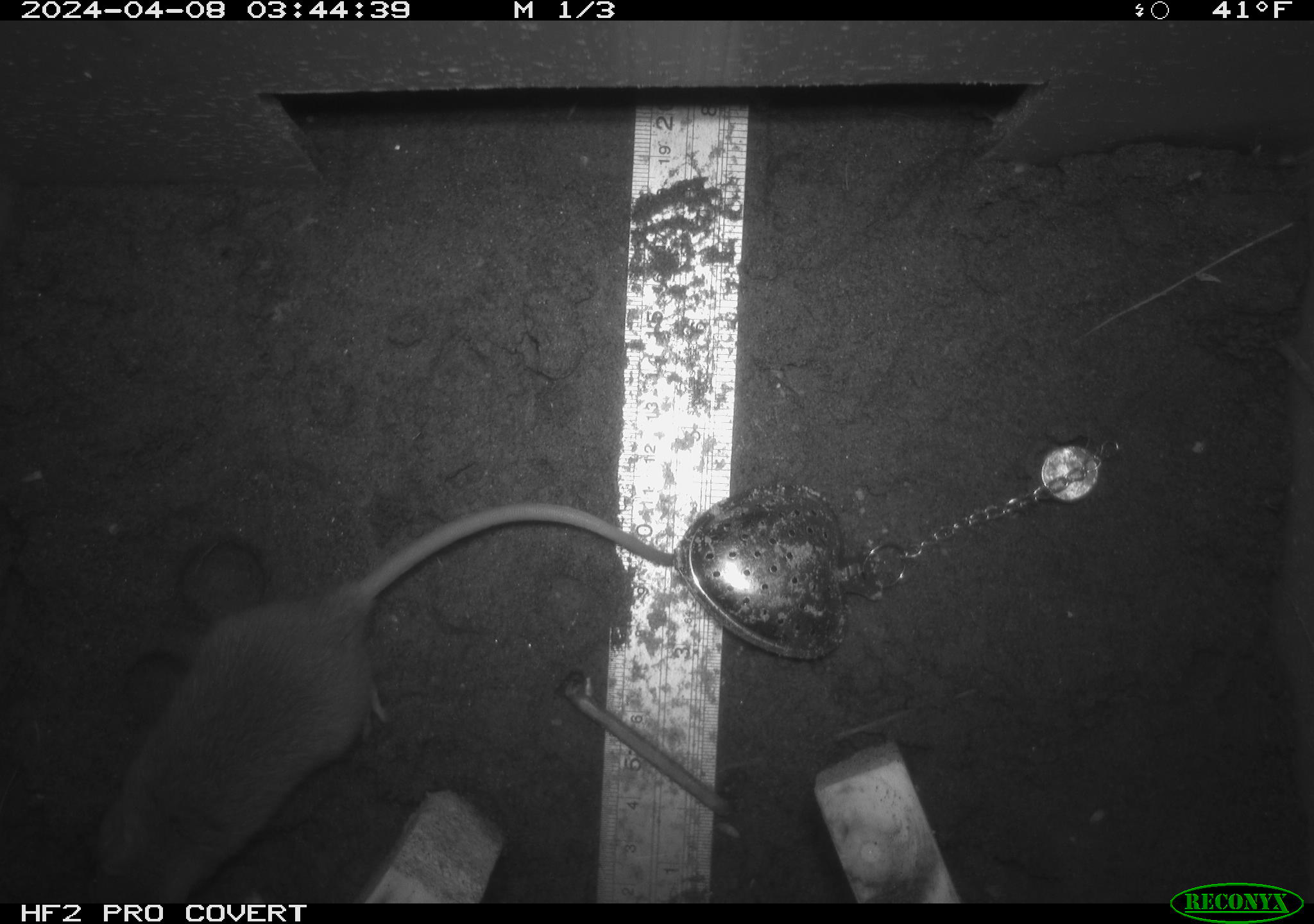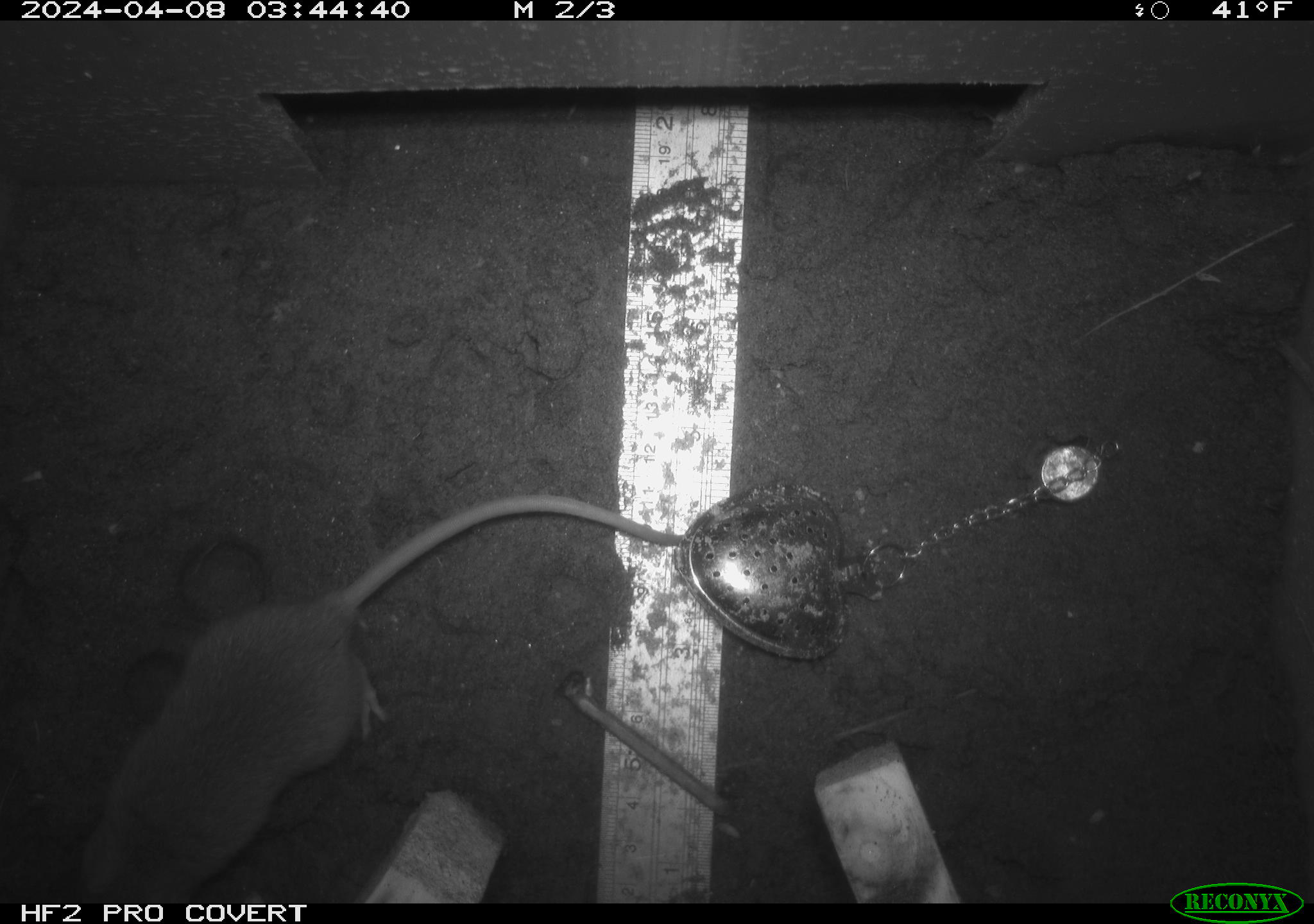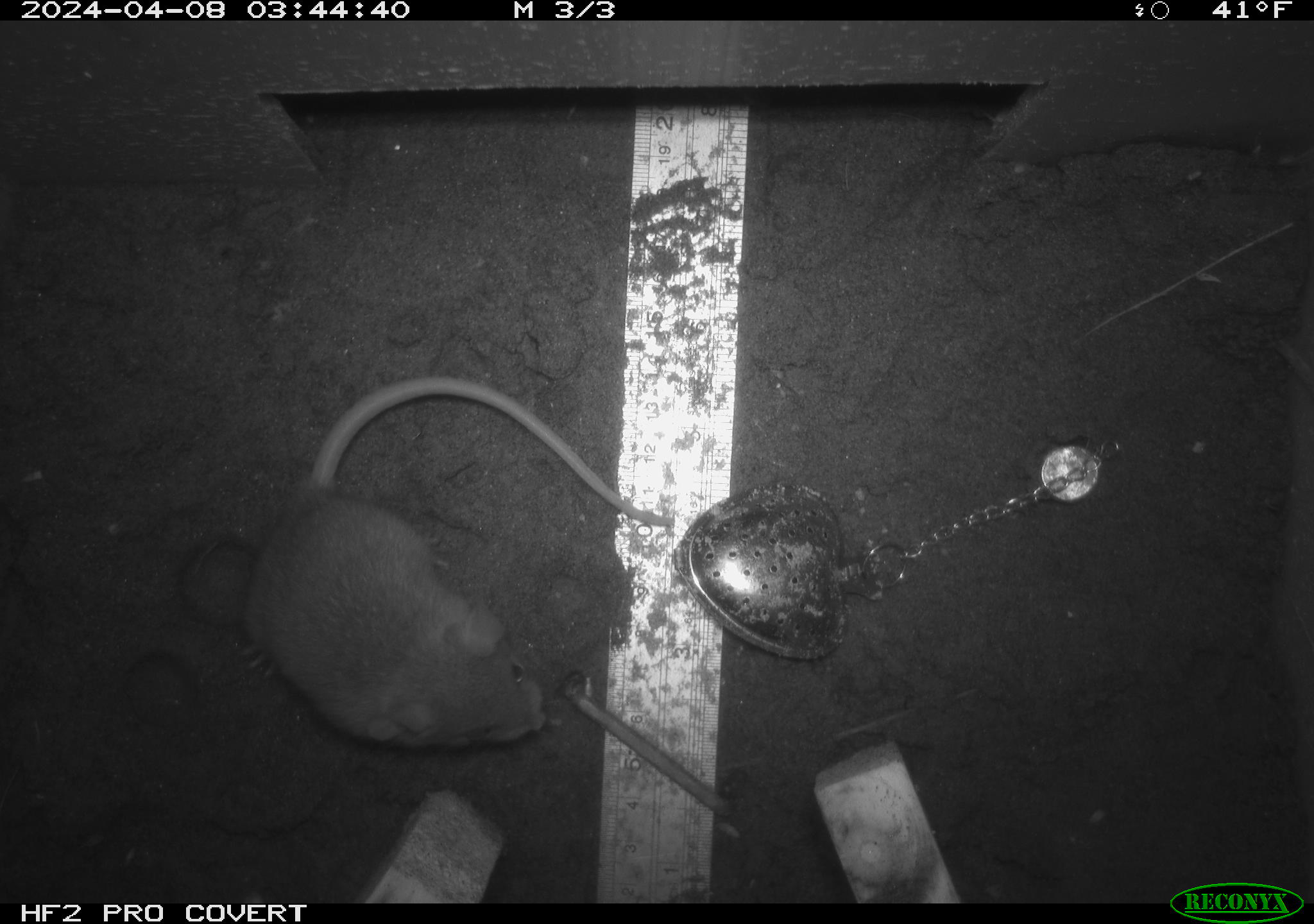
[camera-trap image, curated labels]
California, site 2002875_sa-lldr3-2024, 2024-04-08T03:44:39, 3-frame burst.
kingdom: Animalia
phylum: Chordata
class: Mammalia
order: Rodentia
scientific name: Rodentia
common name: rodent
Rodent (Rodentia).